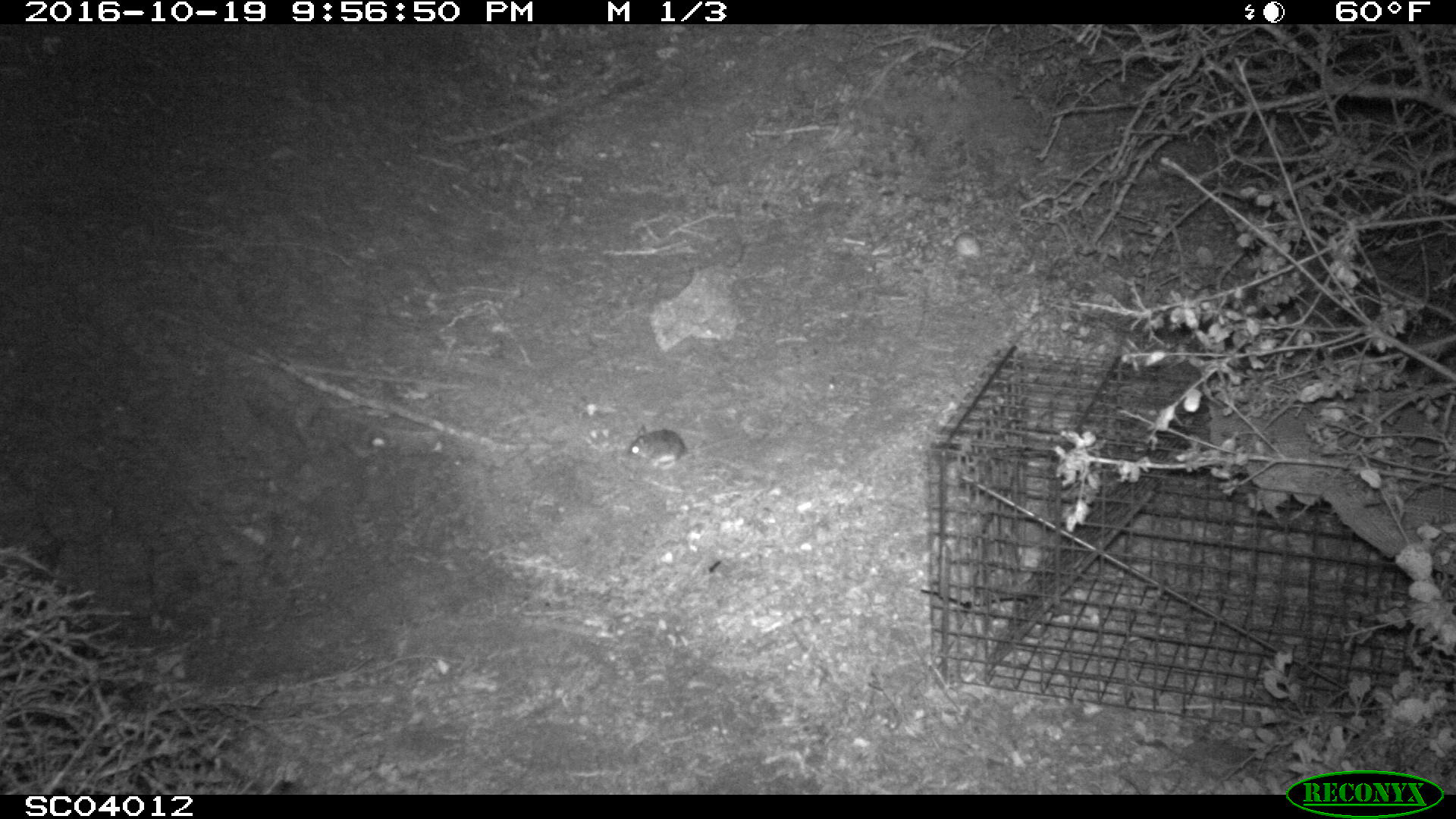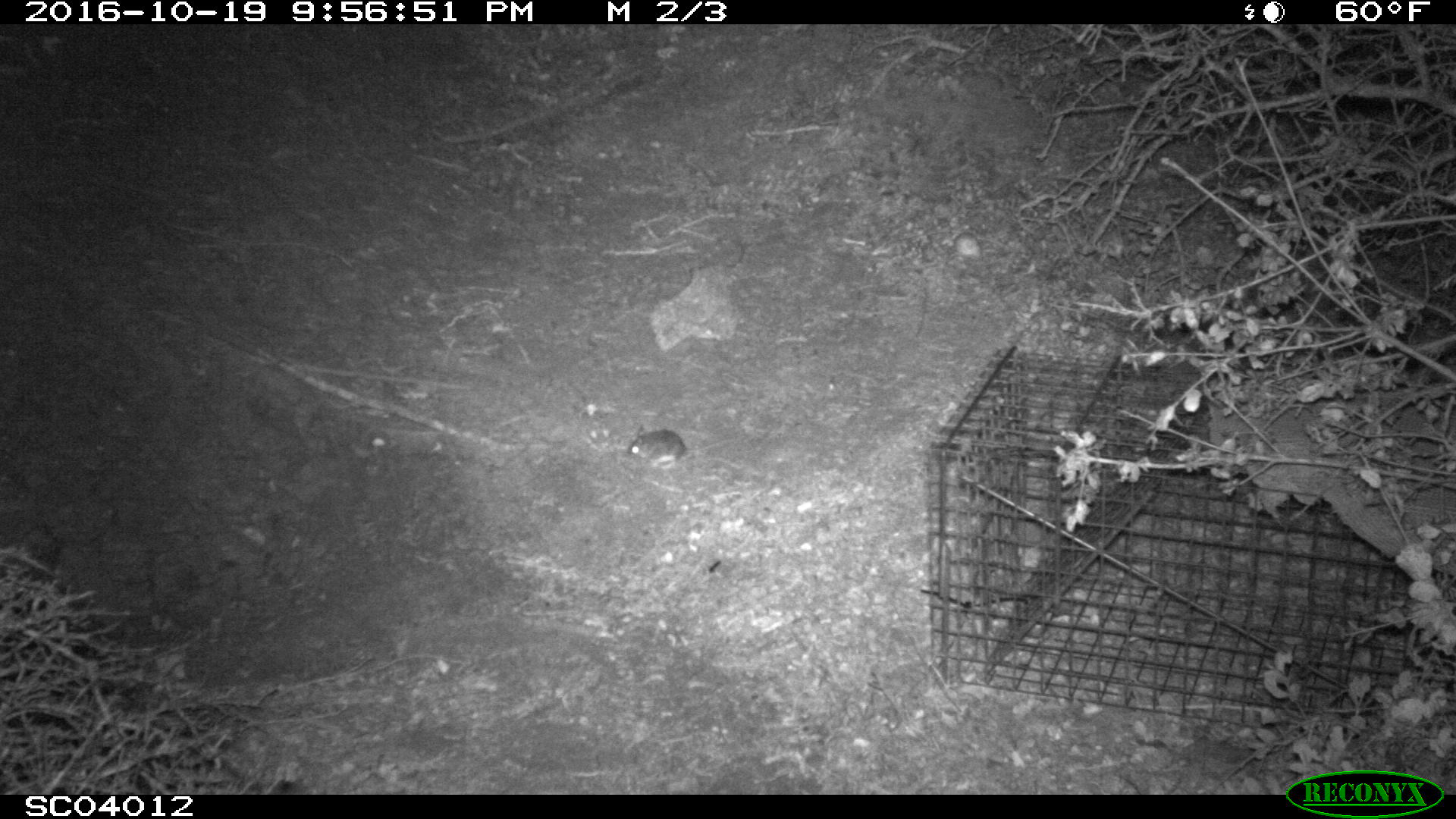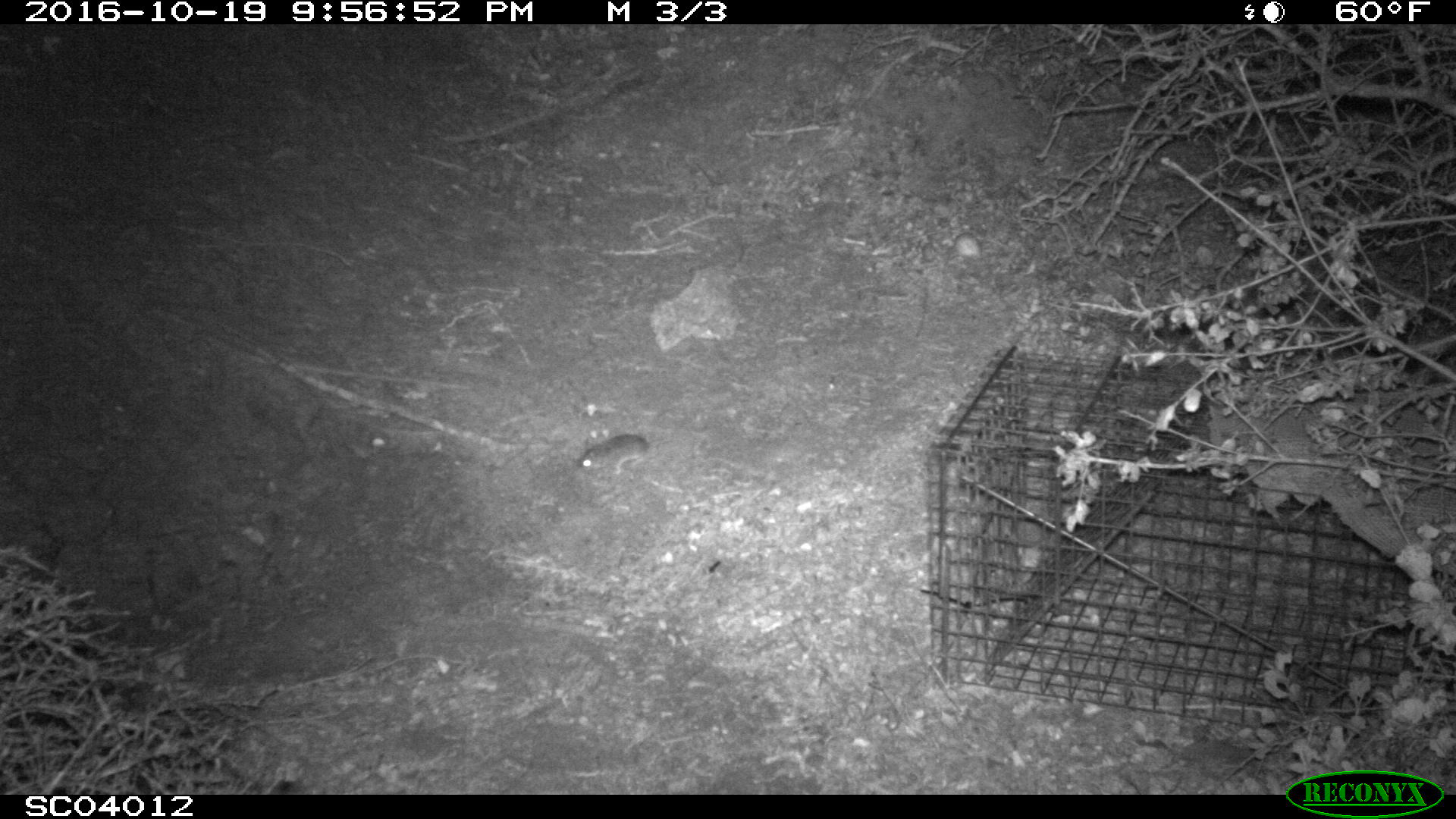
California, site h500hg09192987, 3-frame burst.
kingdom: Animalia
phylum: Chordata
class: Mammalia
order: Rodentia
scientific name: Rodentia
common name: rodent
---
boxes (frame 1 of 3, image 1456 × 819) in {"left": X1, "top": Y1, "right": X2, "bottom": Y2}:
rodent: {"left": 625, "top": 424, "right": 746, "bottom": 470}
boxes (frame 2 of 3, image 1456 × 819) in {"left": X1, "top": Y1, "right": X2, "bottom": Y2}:
rodent: {"left": 626, "top": 425, "right": 734, "bottom": 468}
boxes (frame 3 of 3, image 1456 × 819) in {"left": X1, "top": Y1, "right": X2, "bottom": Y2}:
rodent: {"left": 576, "top": 433, "right": 676, "bottom": 475}